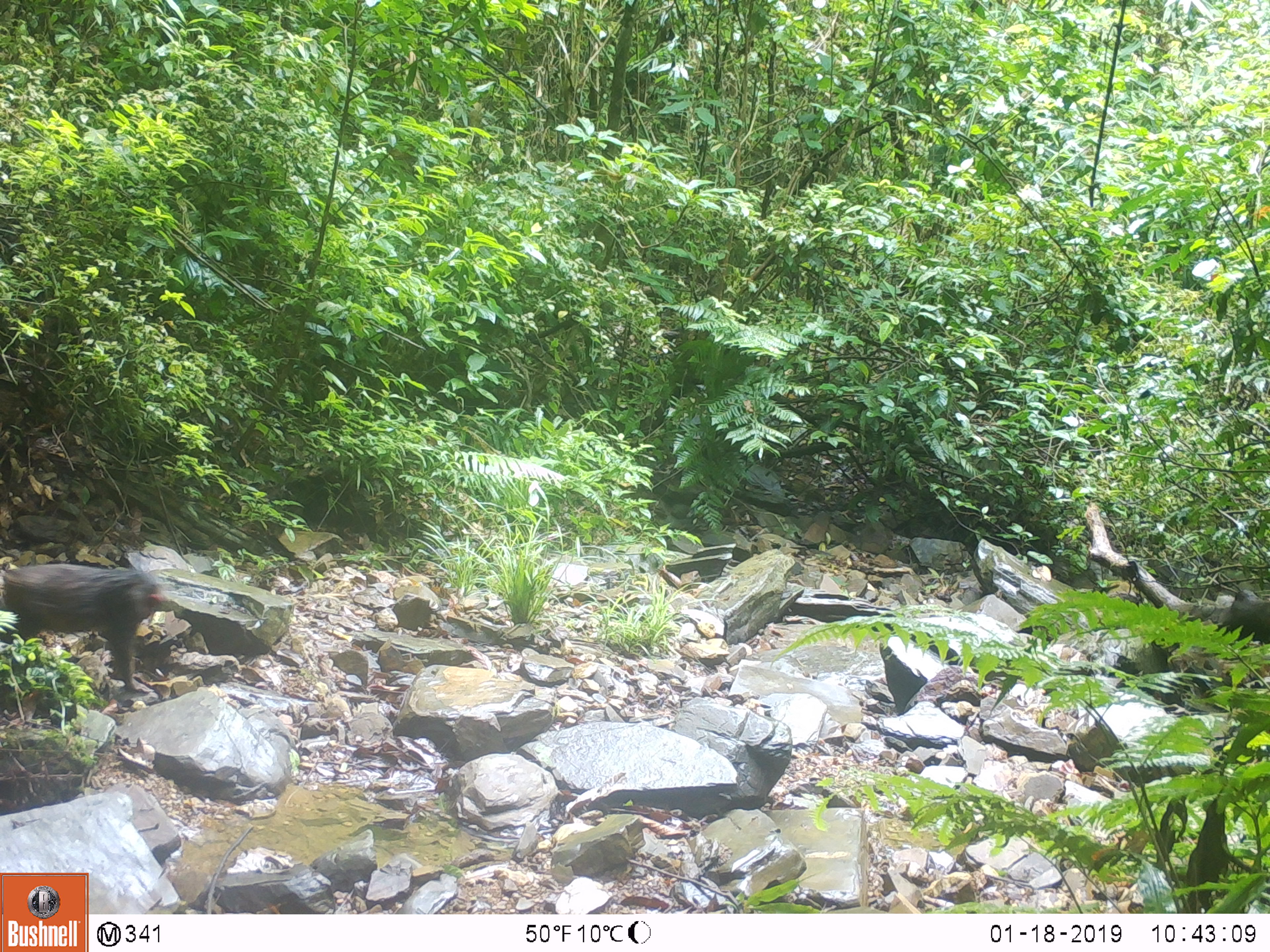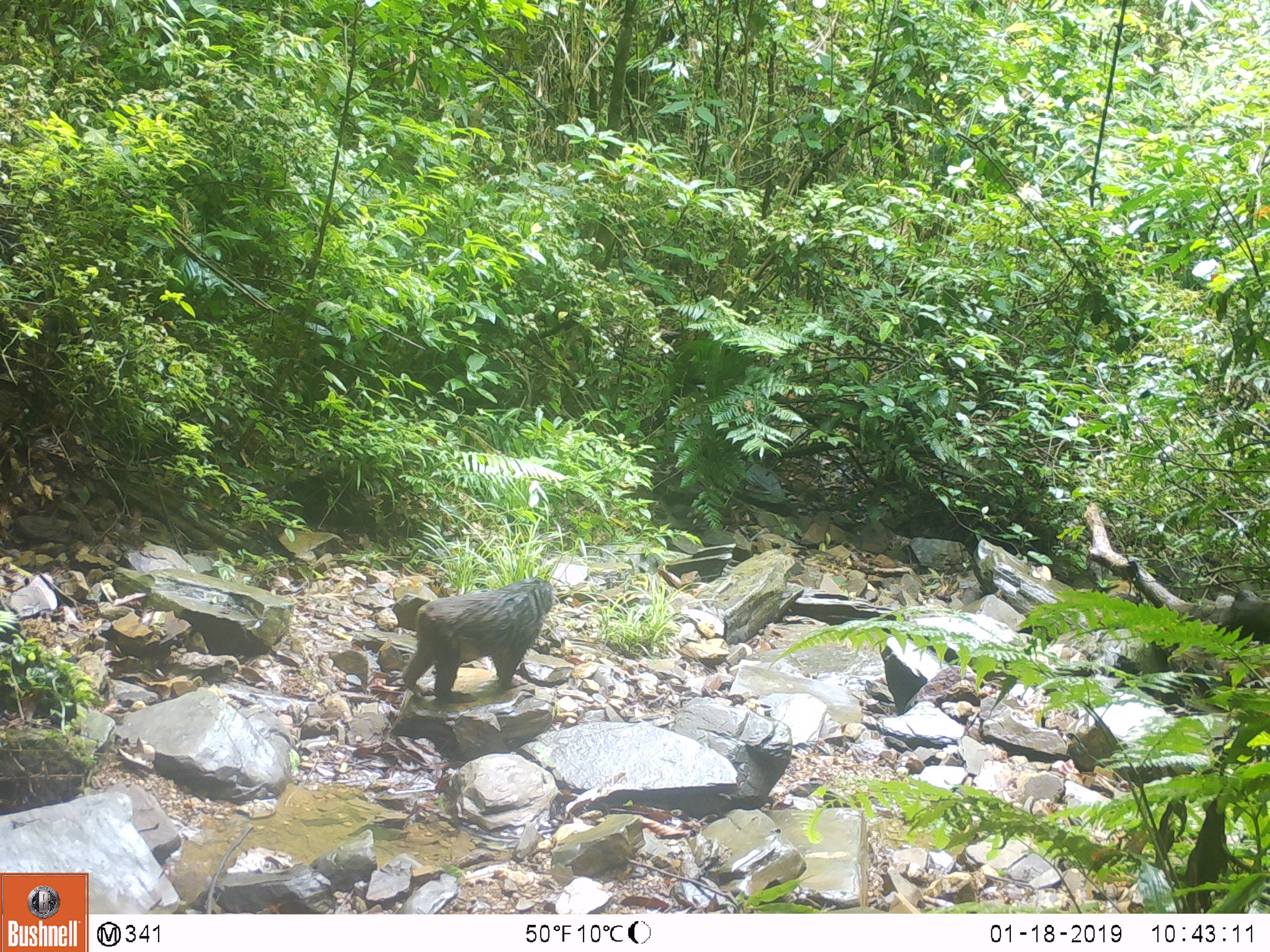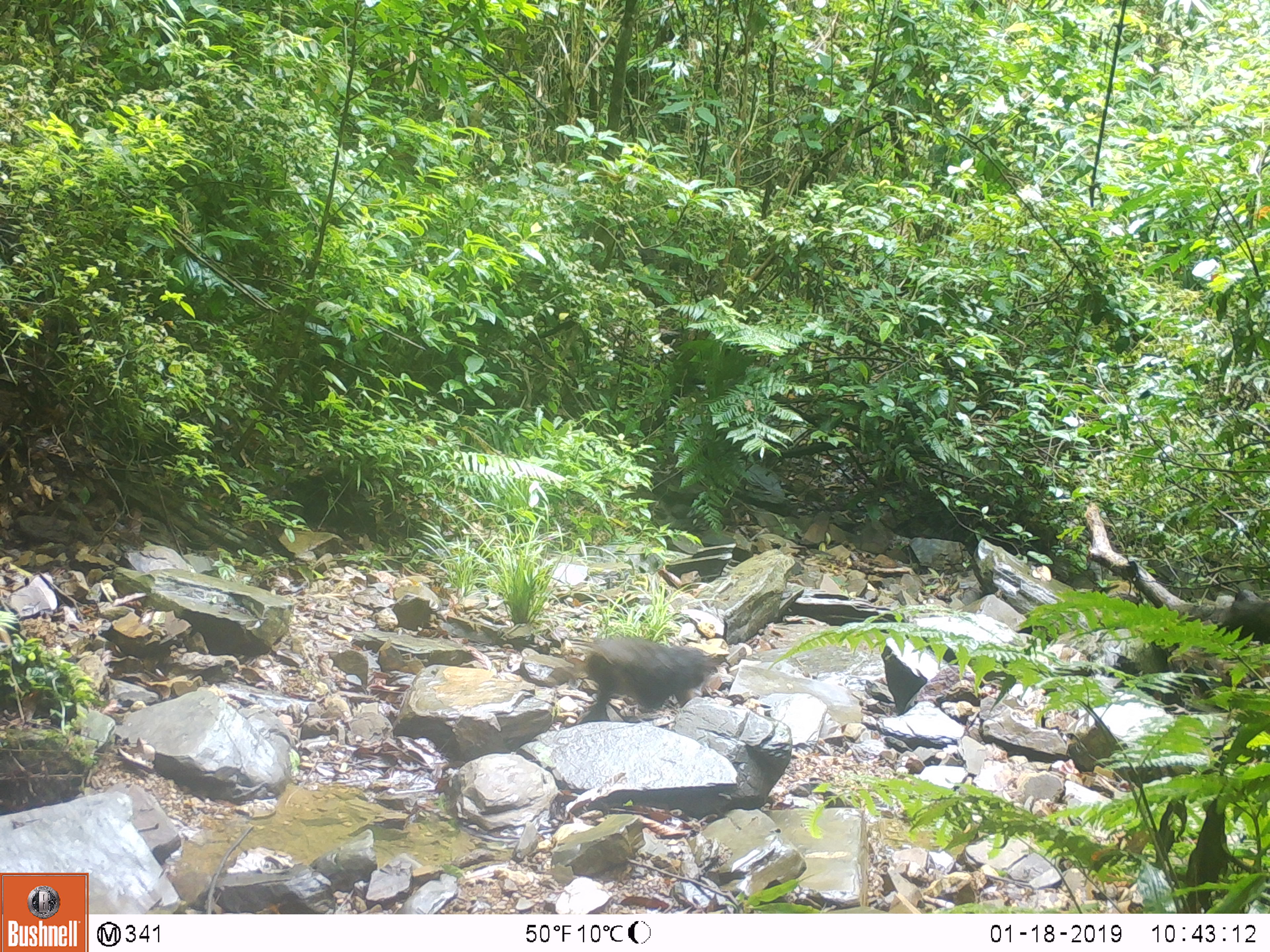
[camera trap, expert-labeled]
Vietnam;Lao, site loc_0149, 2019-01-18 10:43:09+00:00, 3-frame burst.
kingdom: Animalia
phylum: Chordata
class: Mammalia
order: Primates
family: Cercopithecidae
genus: Macaca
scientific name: Macaca arctoides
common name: stump-tailed macaque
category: stump tailed macaque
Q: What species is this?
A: Stump tailed macaque (stump-tailed macaque) (Macaca arctoides).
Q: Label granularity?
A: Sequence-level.